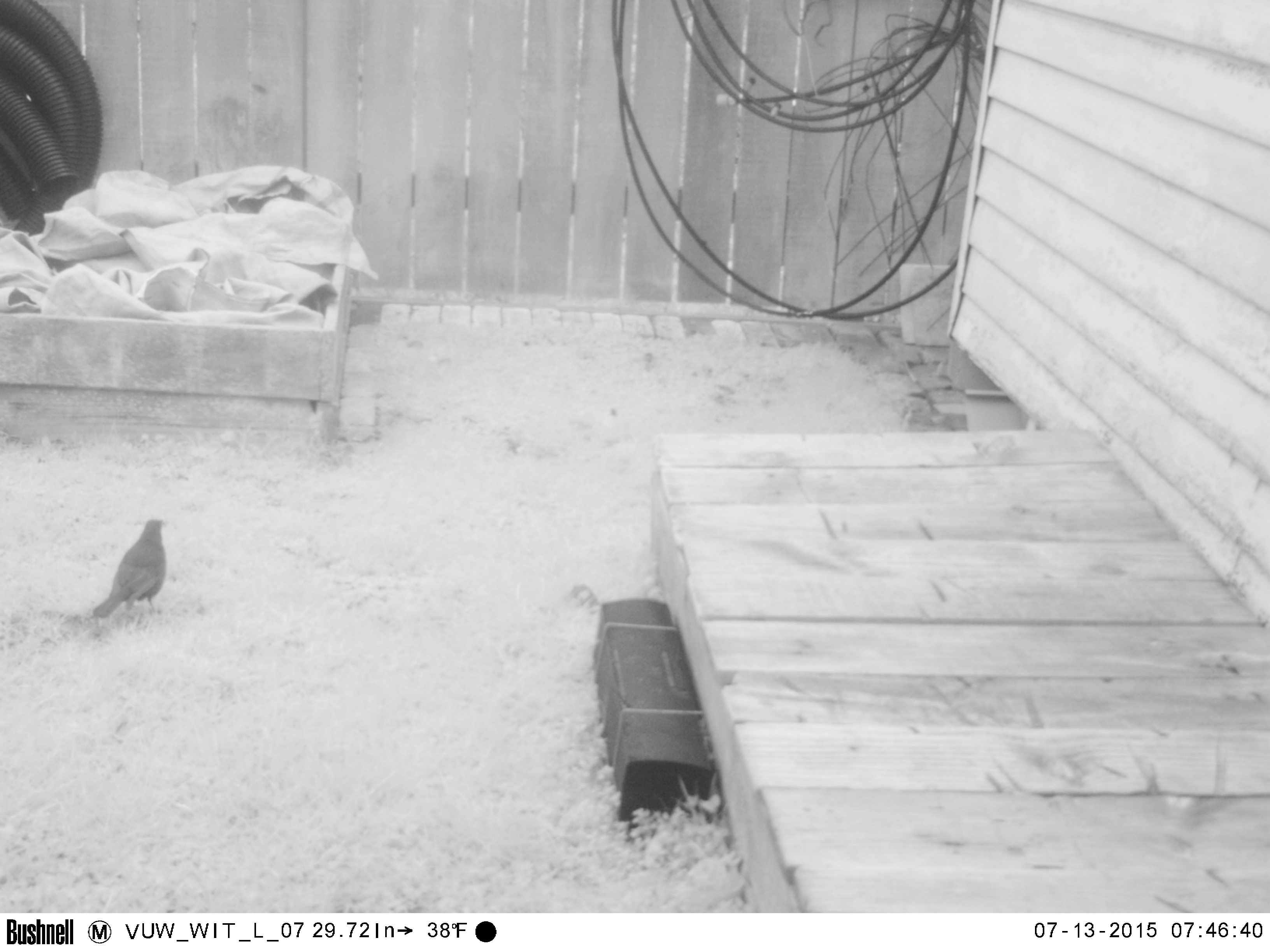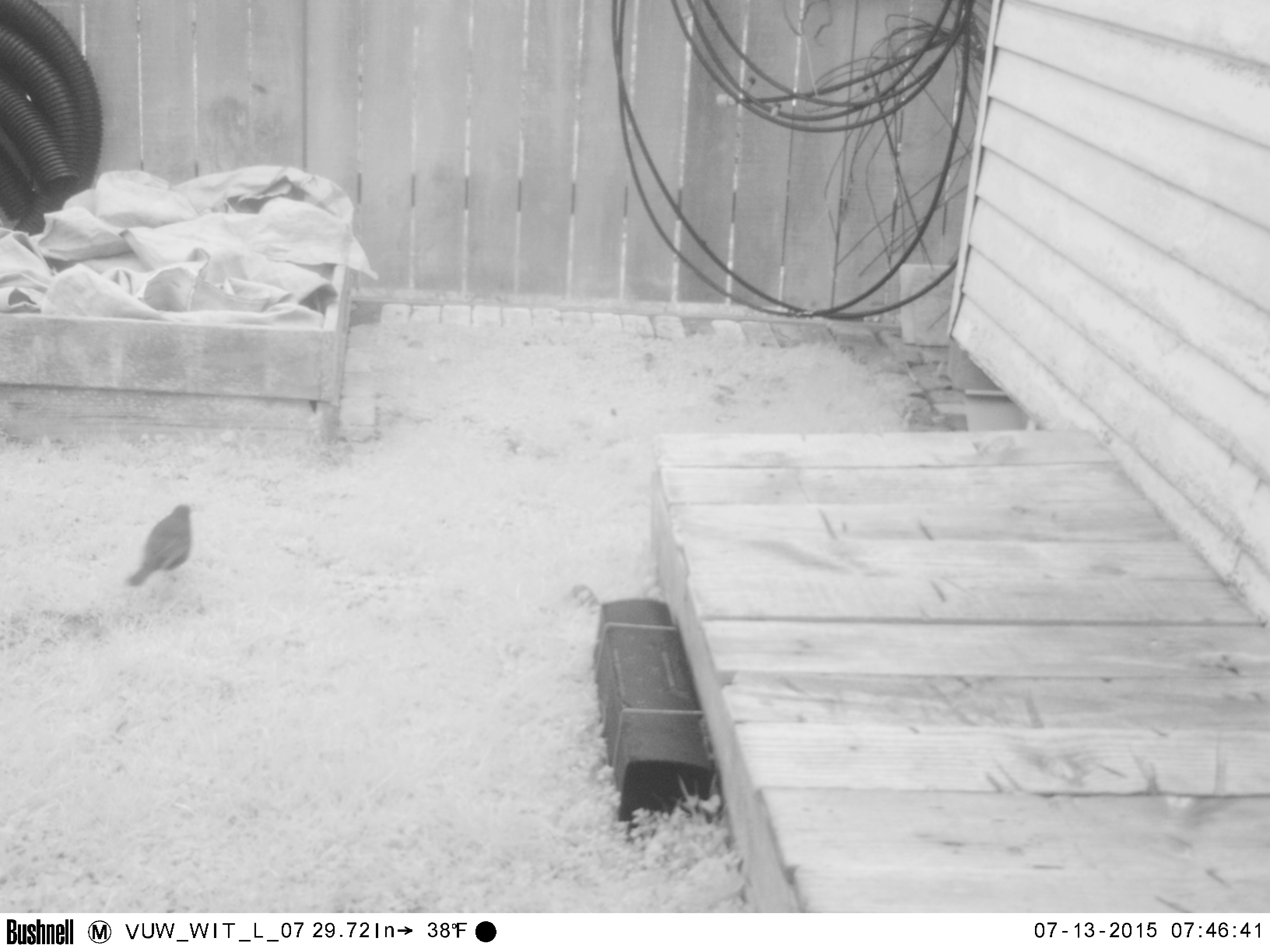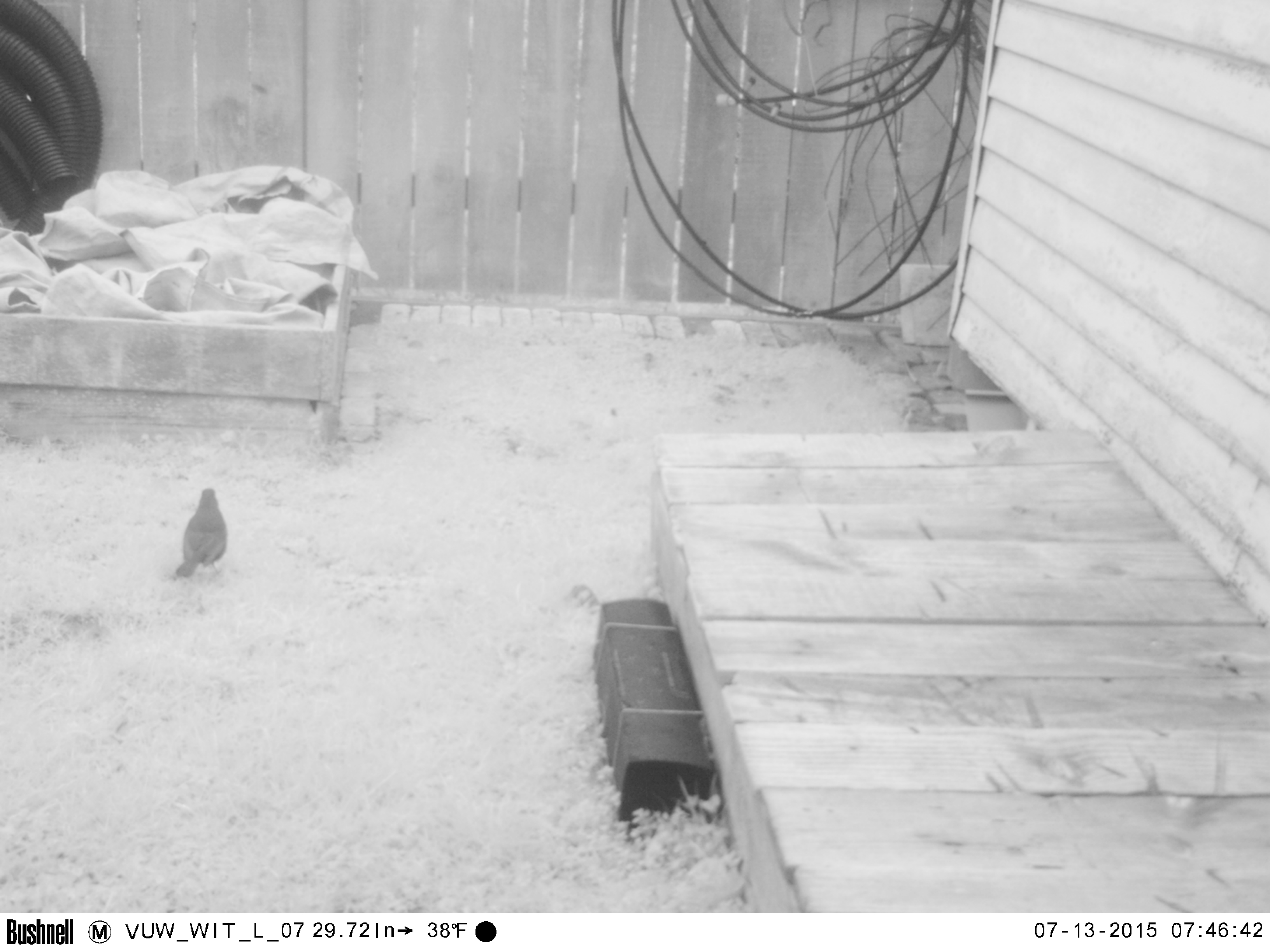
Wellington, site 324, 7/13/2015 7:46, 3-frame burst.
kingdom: Animalia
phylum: Chordata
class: Aves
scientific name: Aves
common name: bird